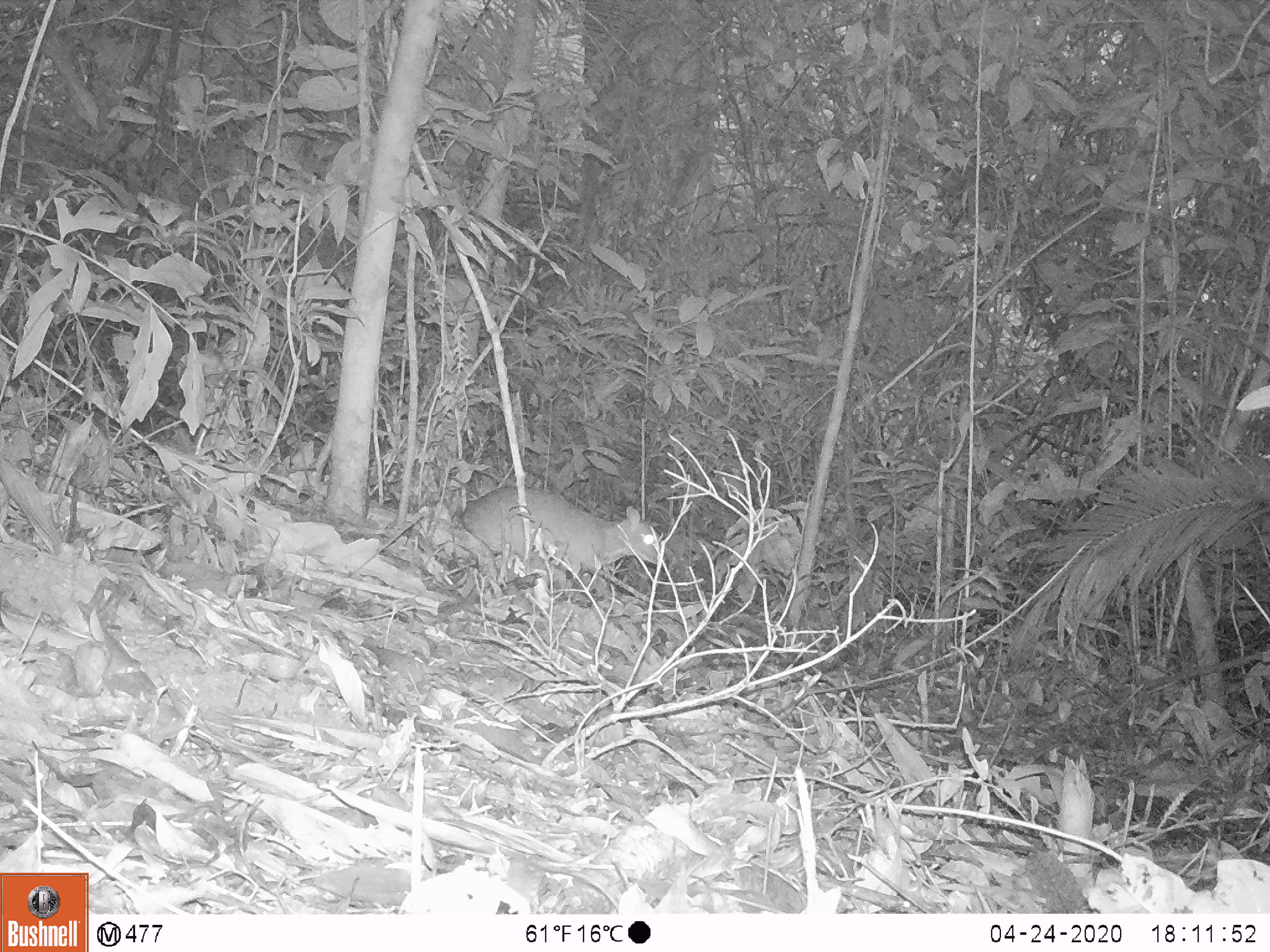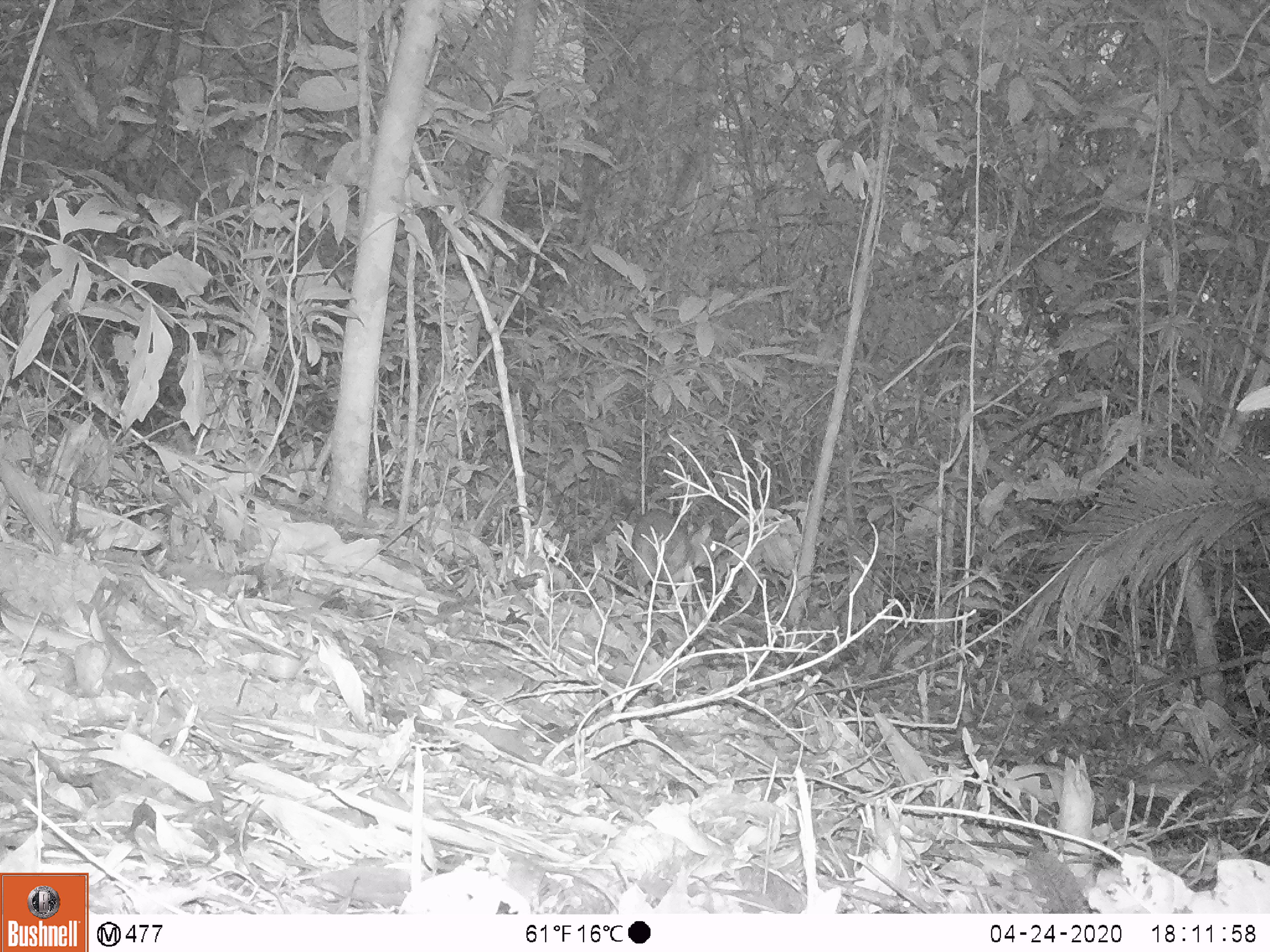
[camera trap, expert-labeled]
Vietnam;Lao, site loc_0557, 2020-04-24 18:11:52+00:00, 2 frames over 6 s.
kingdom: Animalia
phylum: Chordata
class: Mammalia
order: Artiodactyla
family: Tragulidae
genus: Moschiola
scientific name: Moschiola meminna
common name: chevrotain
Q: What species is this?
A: Chevrotain (Moschiola meminna).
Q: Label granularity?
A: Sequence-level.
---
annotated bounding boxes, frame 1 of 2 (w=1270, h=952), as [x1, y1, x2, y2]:
chevrotain: [462, 484, 662, 588]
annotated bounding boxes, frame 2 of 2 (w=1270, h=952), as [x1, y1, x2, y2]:
chevrotain: [628, 509, 723, 606]